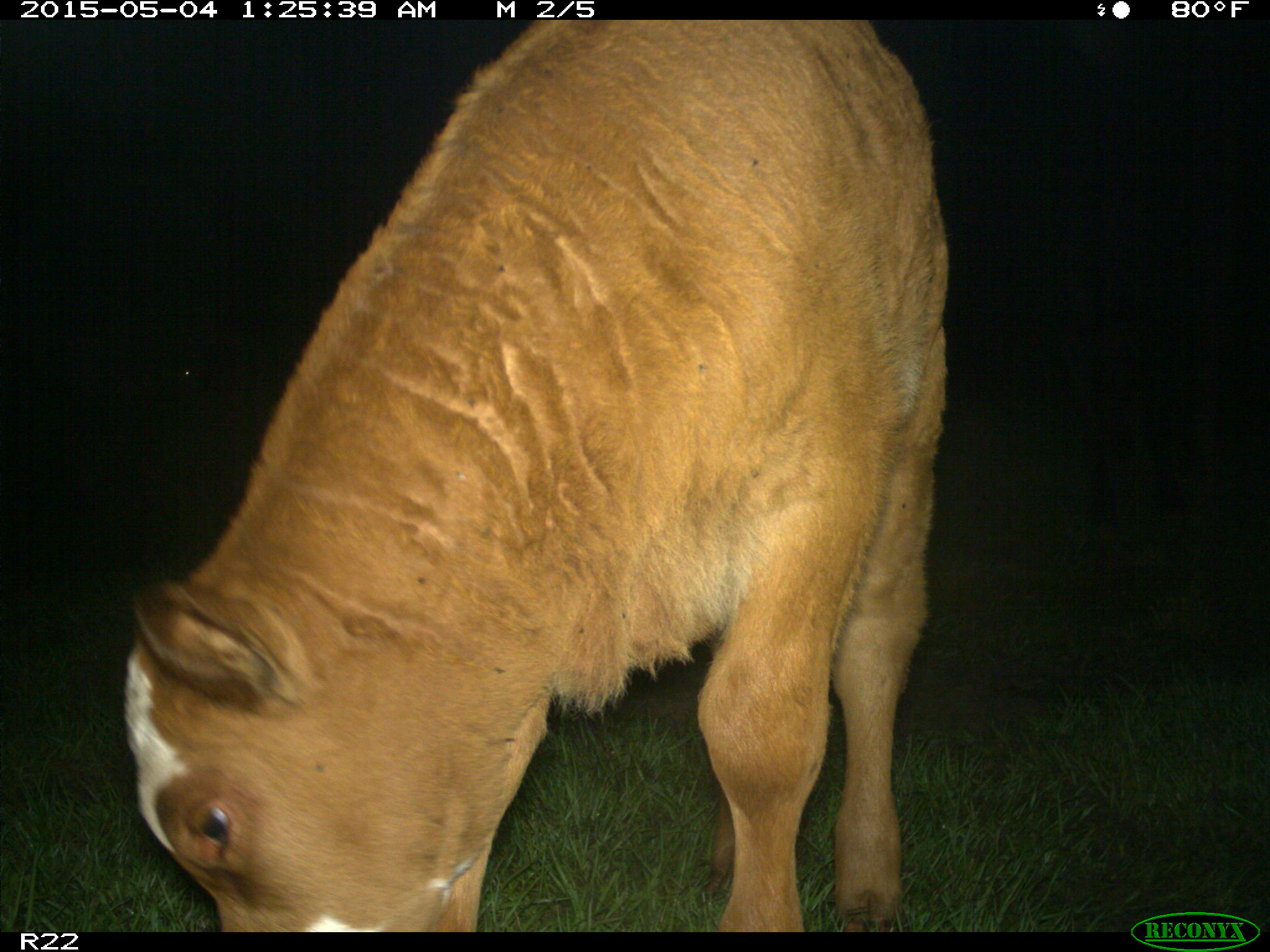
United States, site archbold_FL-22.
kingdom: Animalia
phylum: Chordata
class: Mammalia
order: Artiodactyla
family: Bovidae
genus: Bos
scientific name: Bos taurus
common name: domestic cow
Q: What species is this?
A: Bos taurus (domestic cow).